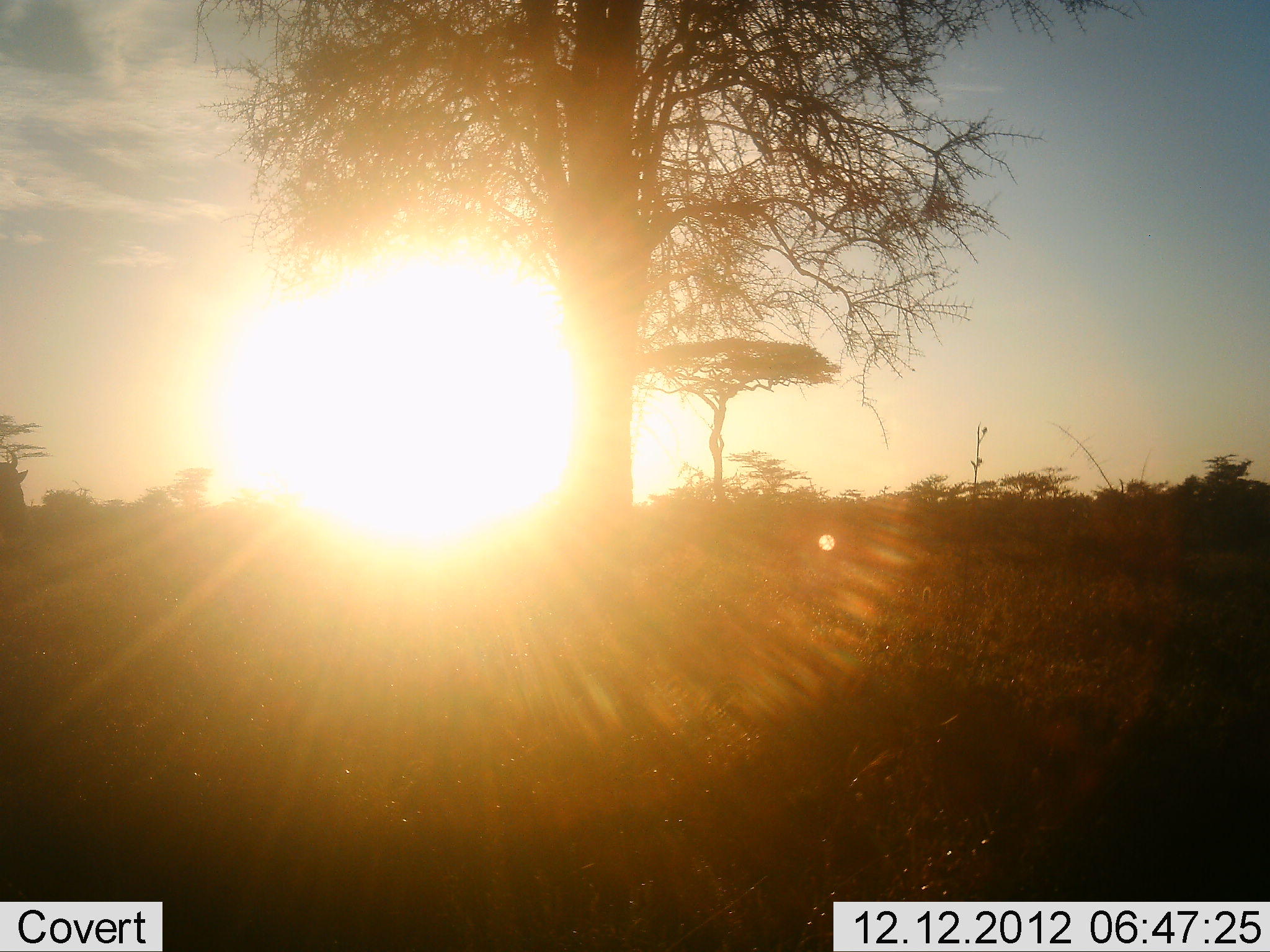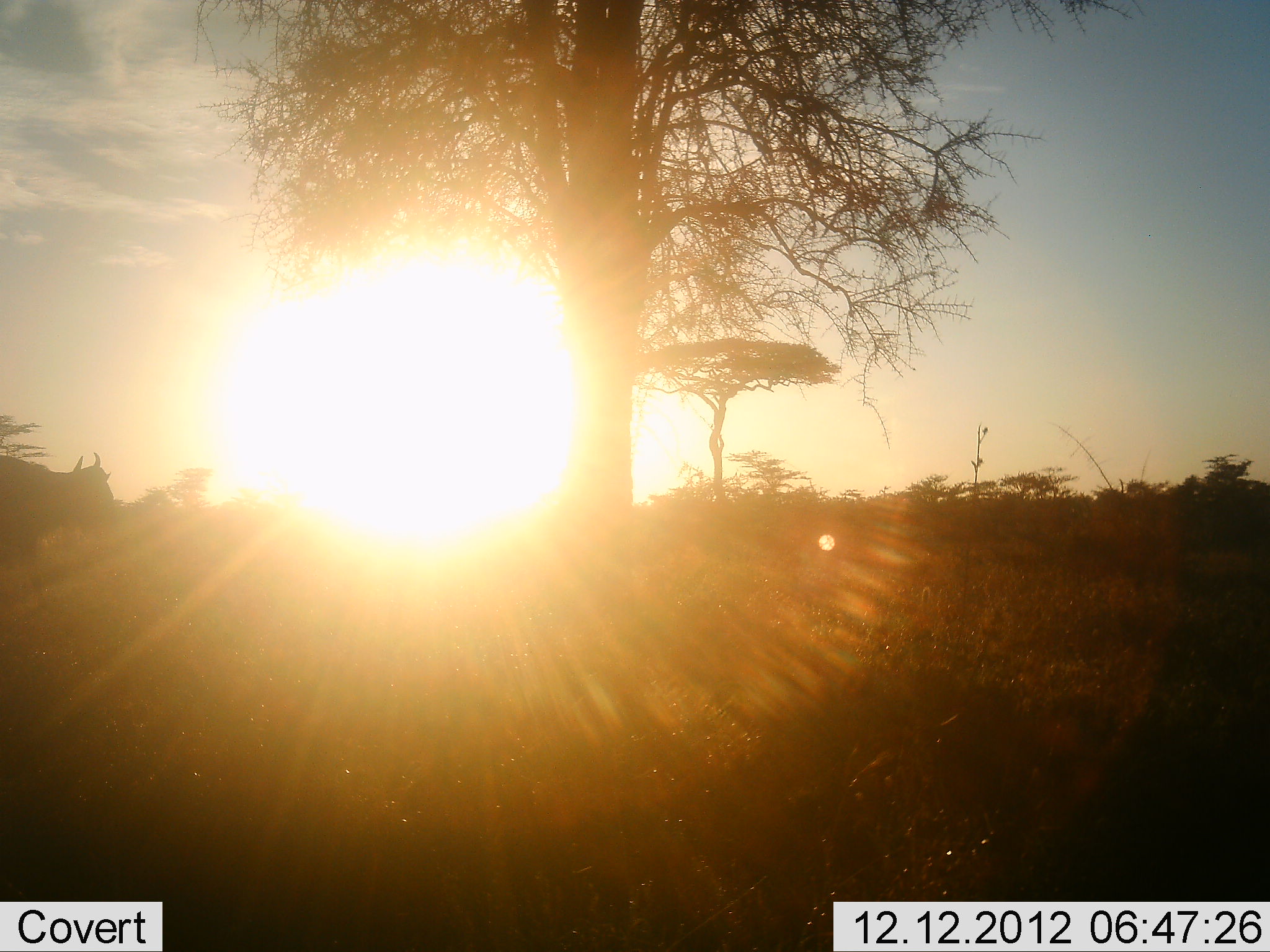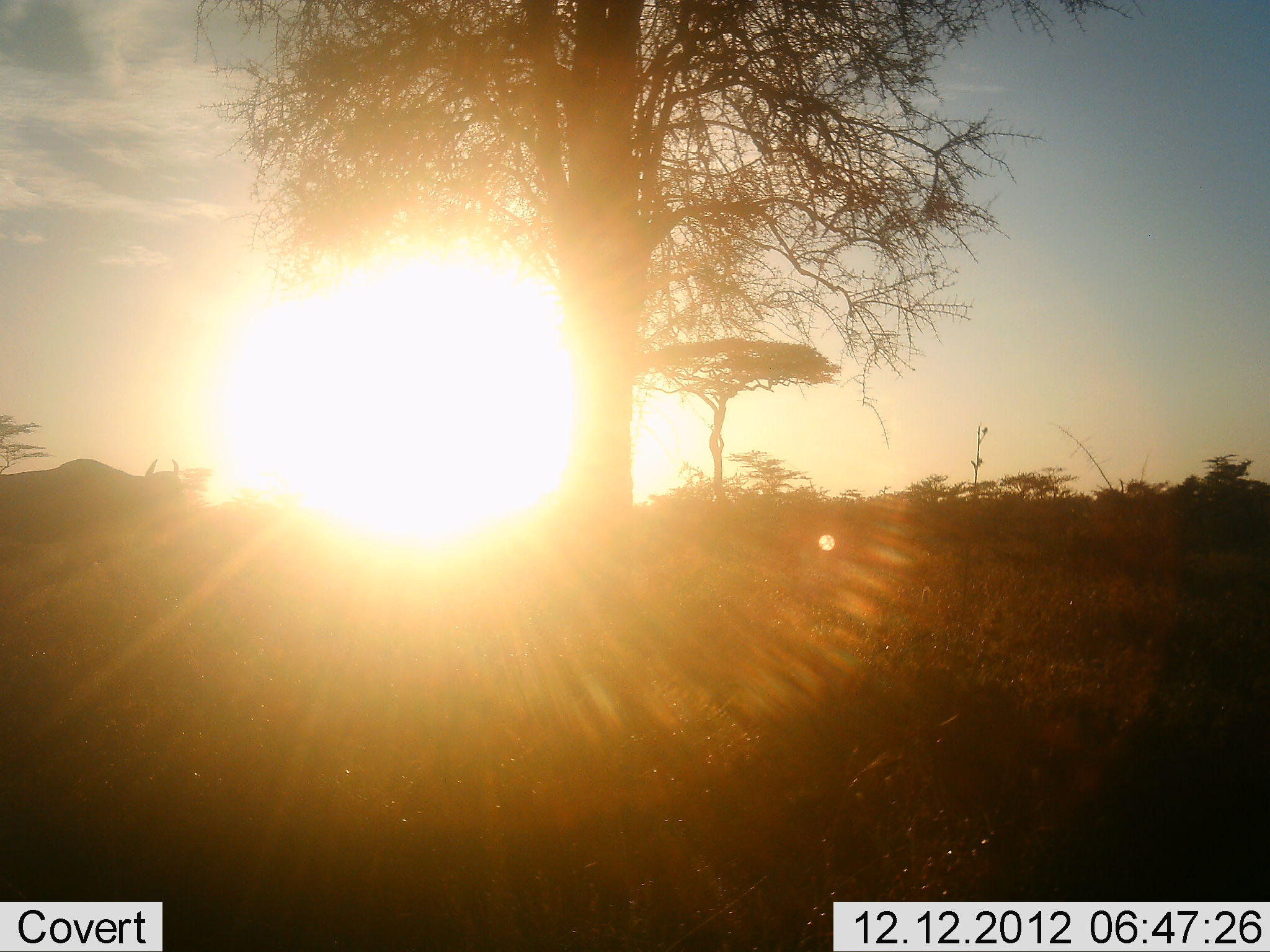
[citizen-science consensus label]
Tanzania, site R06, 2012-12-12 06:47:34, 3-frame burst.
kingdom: Animalia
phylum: Chordata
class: Mammalia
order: Artiodactyla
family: Bovidae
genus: Connochaetes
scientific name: Connochaetes taurinus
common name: blue wildebeest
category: wildebeest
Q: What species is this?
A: Wildebeest (blue wildebeest) (Connochaetes taurinus).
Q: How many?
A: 1.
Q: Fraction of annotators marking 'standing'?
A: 0%.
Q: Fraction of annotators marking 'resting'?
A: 0%.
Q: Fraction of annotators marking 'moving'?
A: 100%.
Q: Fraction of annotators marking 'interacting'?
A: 0%.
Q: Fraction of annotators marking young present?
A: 0%.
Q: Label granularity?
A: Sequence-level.